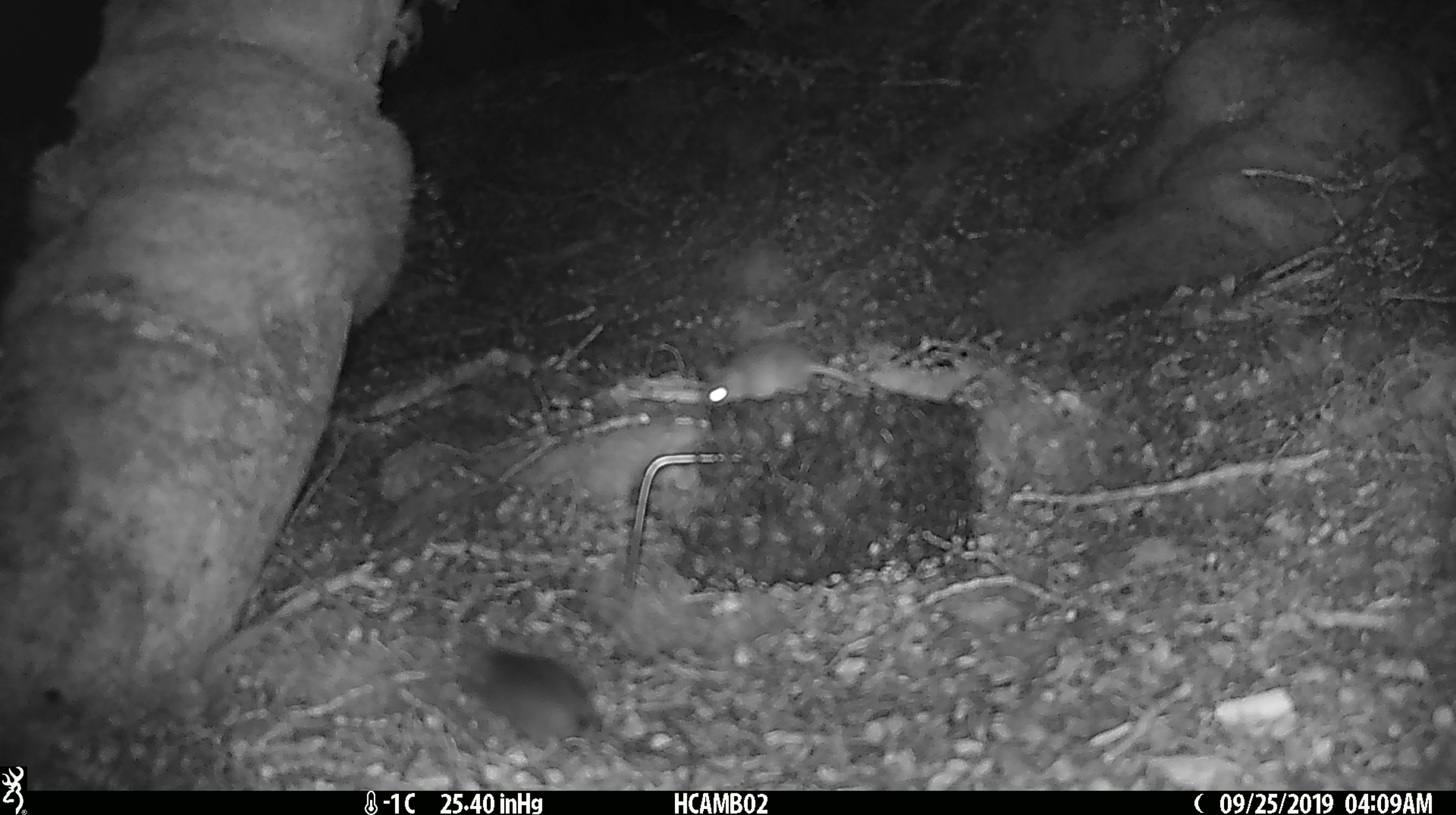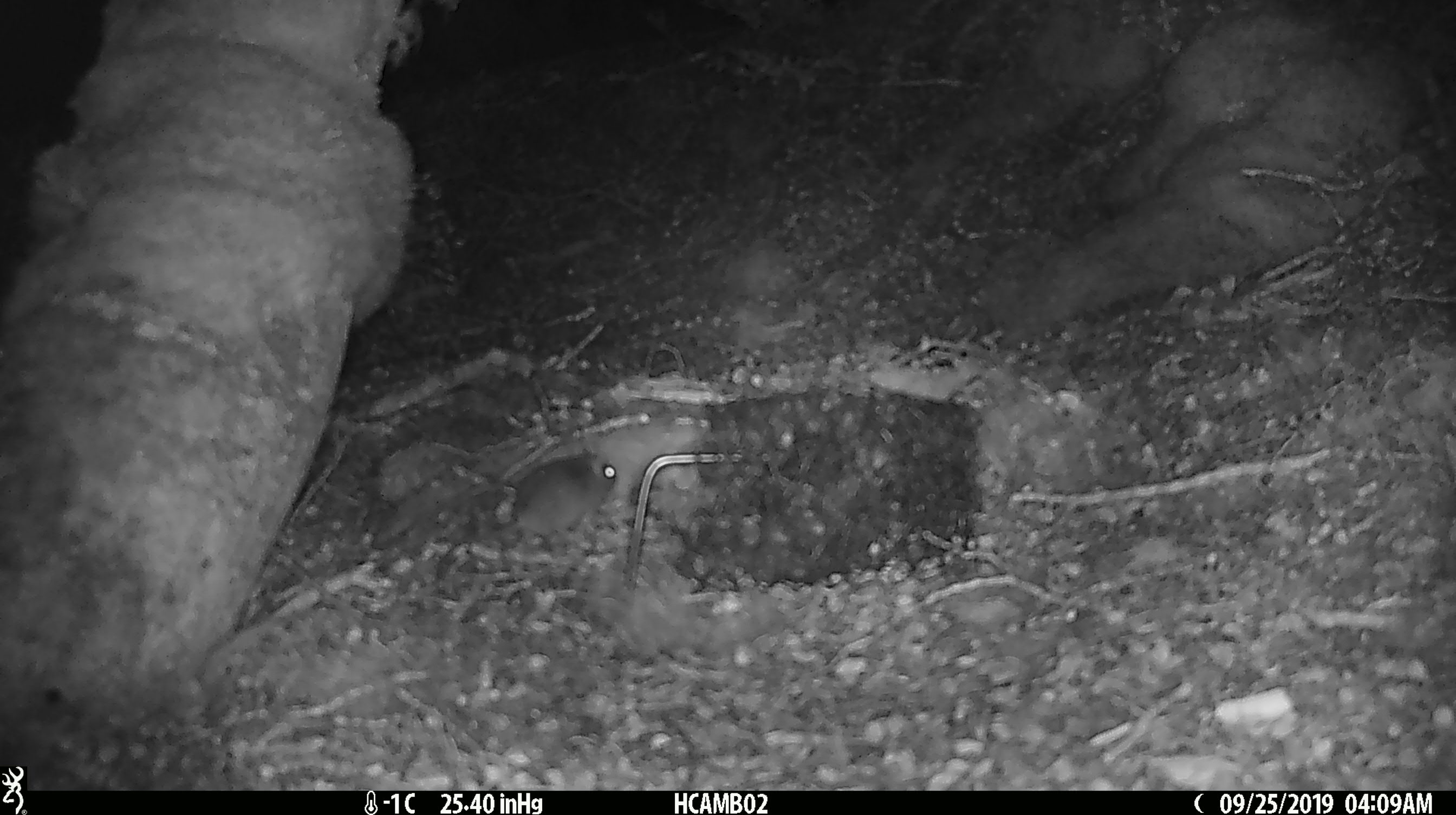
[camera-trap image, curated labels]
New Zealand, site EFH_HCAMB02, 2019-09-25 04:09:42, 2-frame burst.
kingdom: Animalia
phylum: Chordata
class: Mammalia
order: Rodentia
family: Muridae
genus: Rattus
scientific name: Rattus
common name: rat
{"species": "rat (Rattus)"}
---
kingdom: Animalia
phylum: Chordata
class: Mammalia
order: Rodentia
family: Muridae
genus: Mus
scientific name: Mus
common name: mouse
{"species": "mouse (Mus)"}